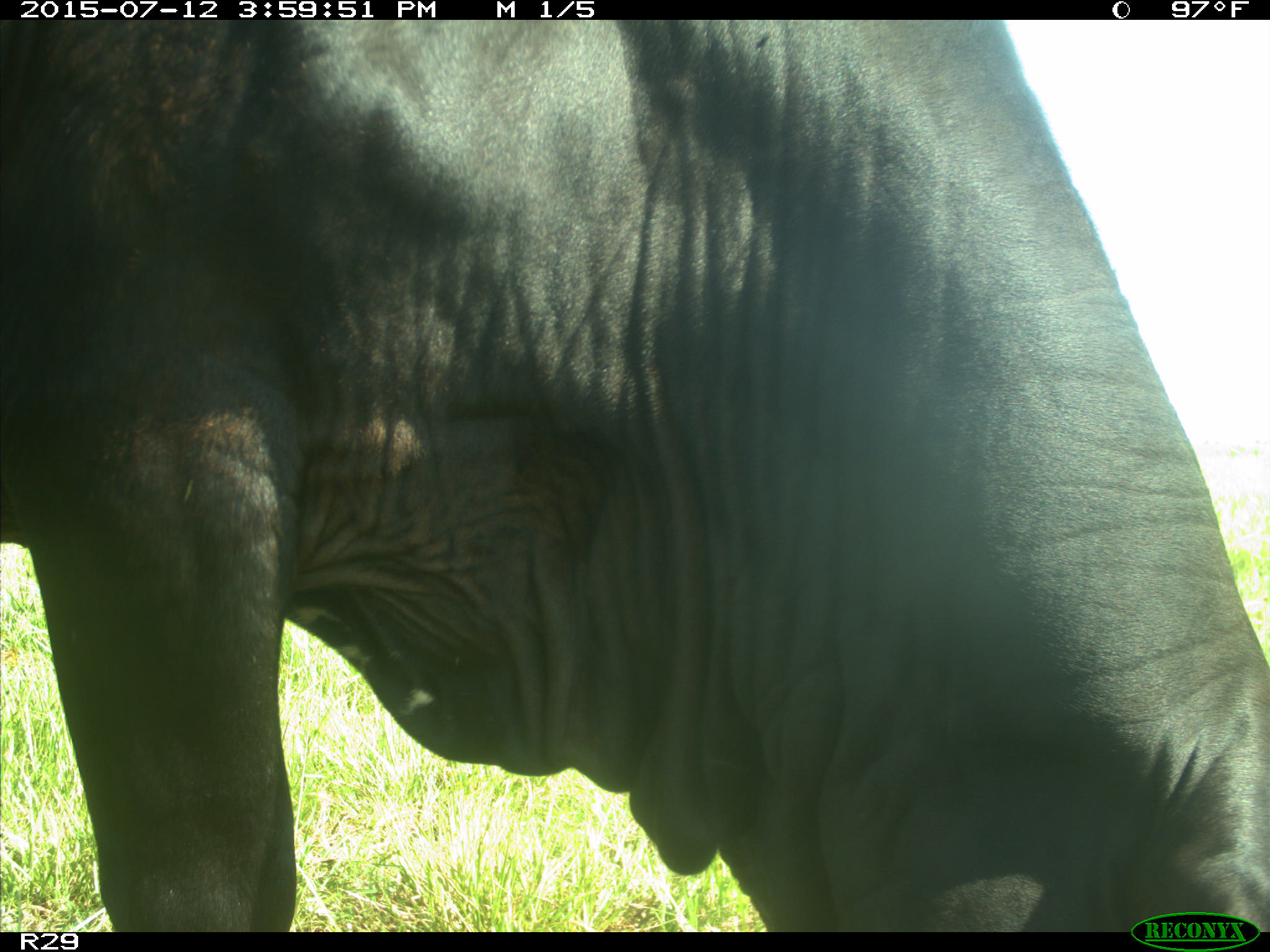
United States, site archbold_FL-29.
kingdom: Animalia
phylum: Chordata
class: Mammalia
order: Artiodactyla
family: Bovidae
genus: Bos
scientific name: Bos taurus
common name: domestic cow